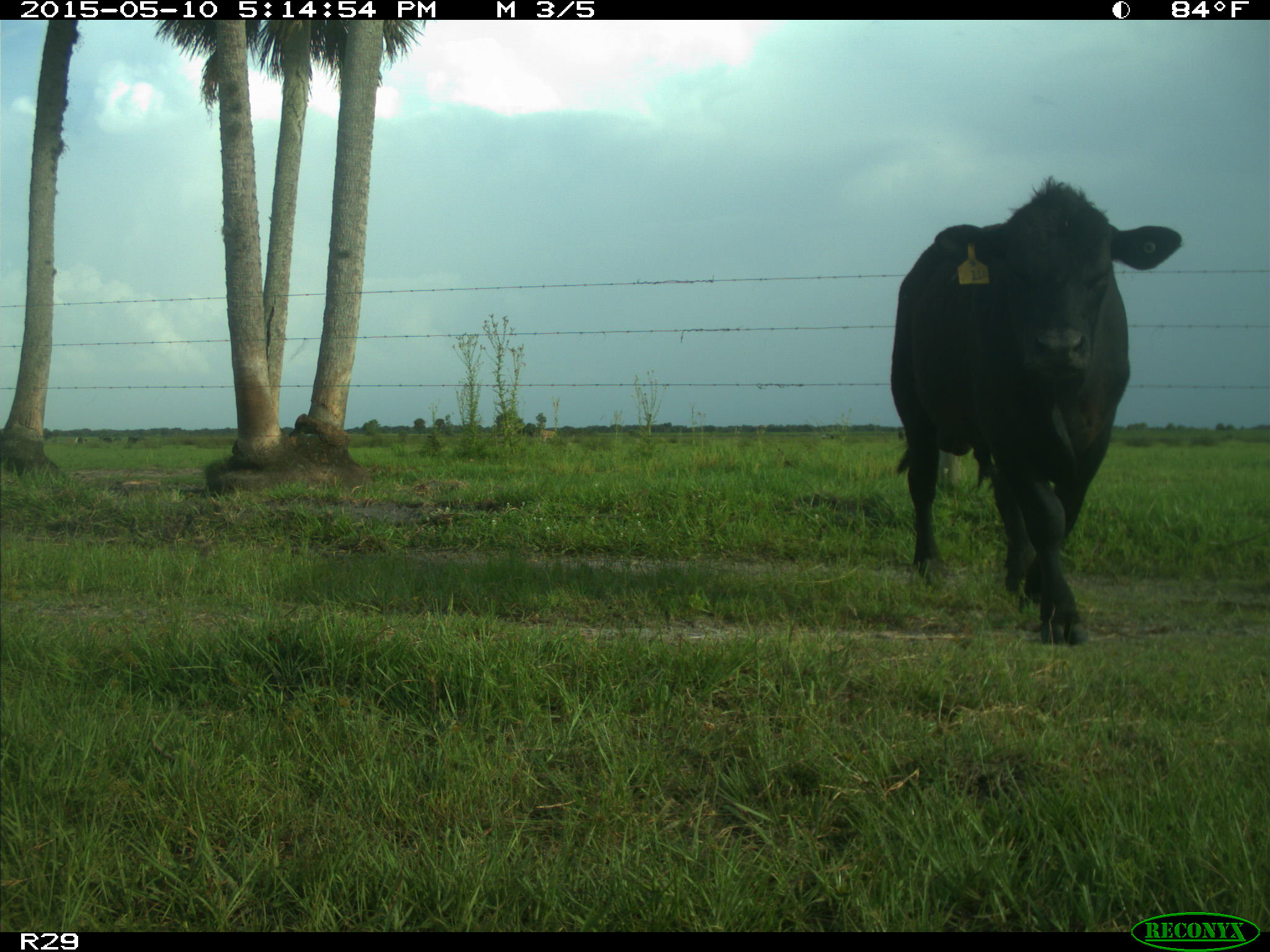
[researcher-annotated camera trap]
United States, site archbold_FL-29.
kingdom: Animalia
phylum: Chordata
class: Mammalia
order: Artiodactyla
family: Bovidae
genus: Bos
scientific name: Bos taurus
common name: domestic cow